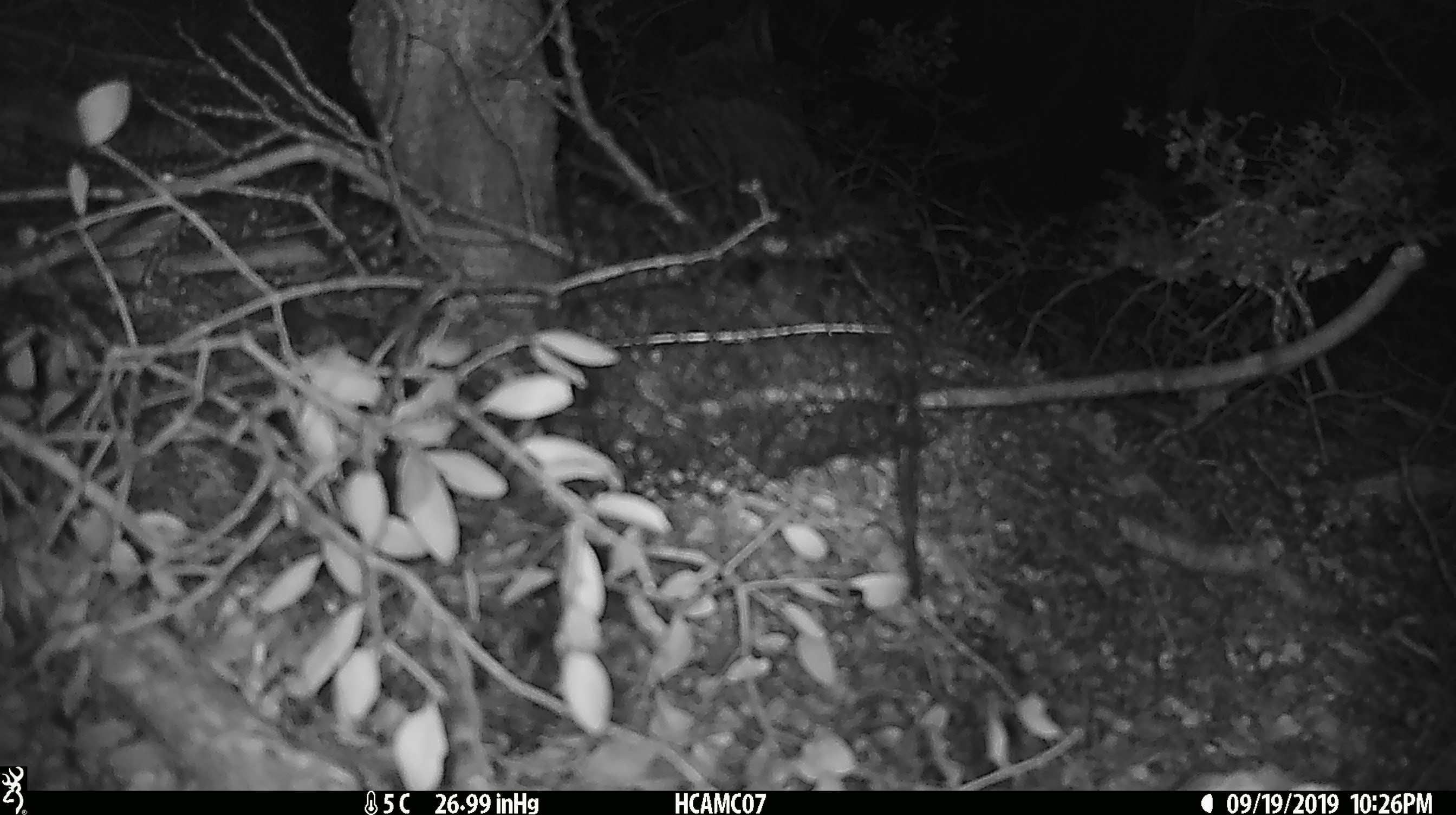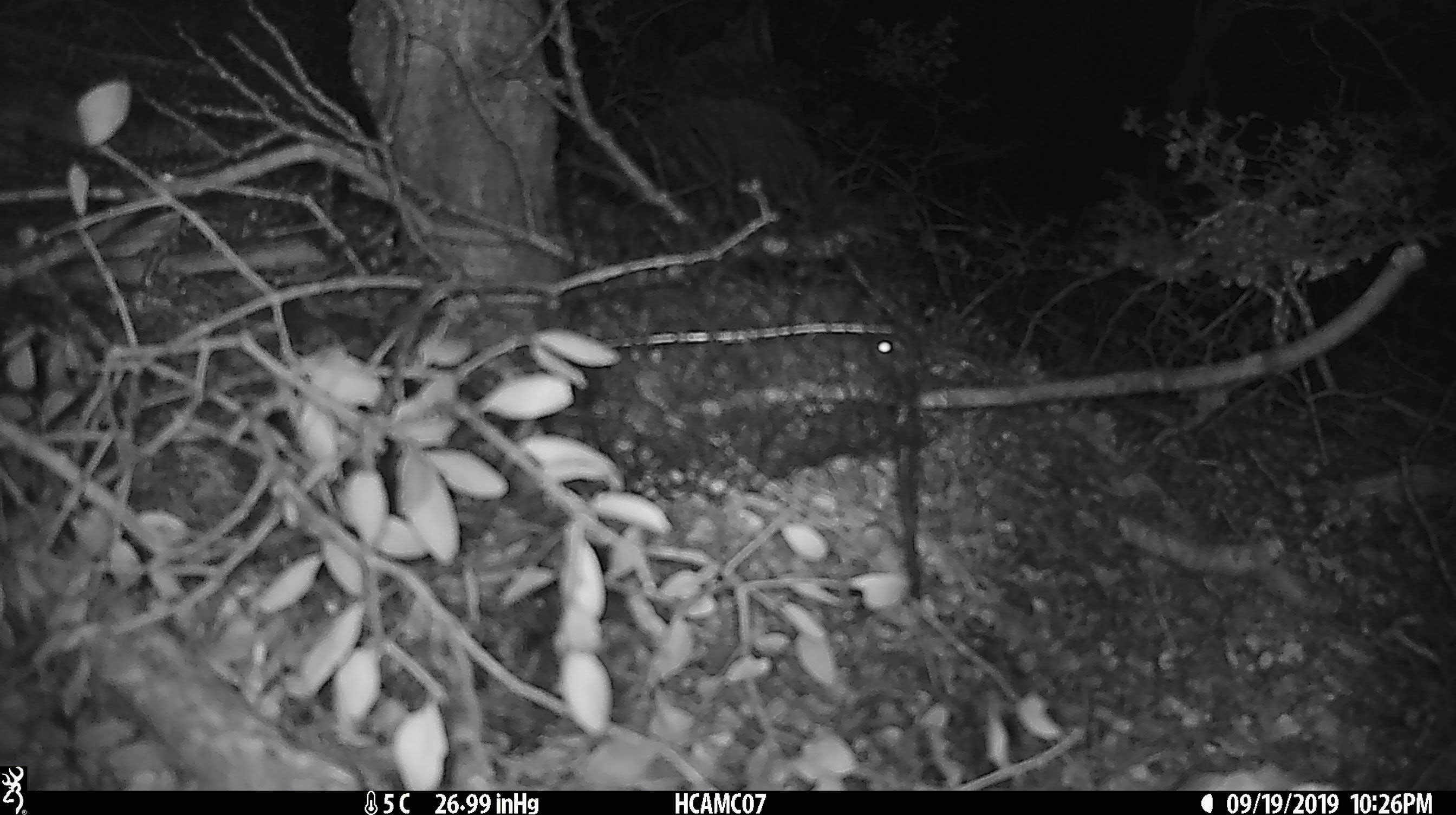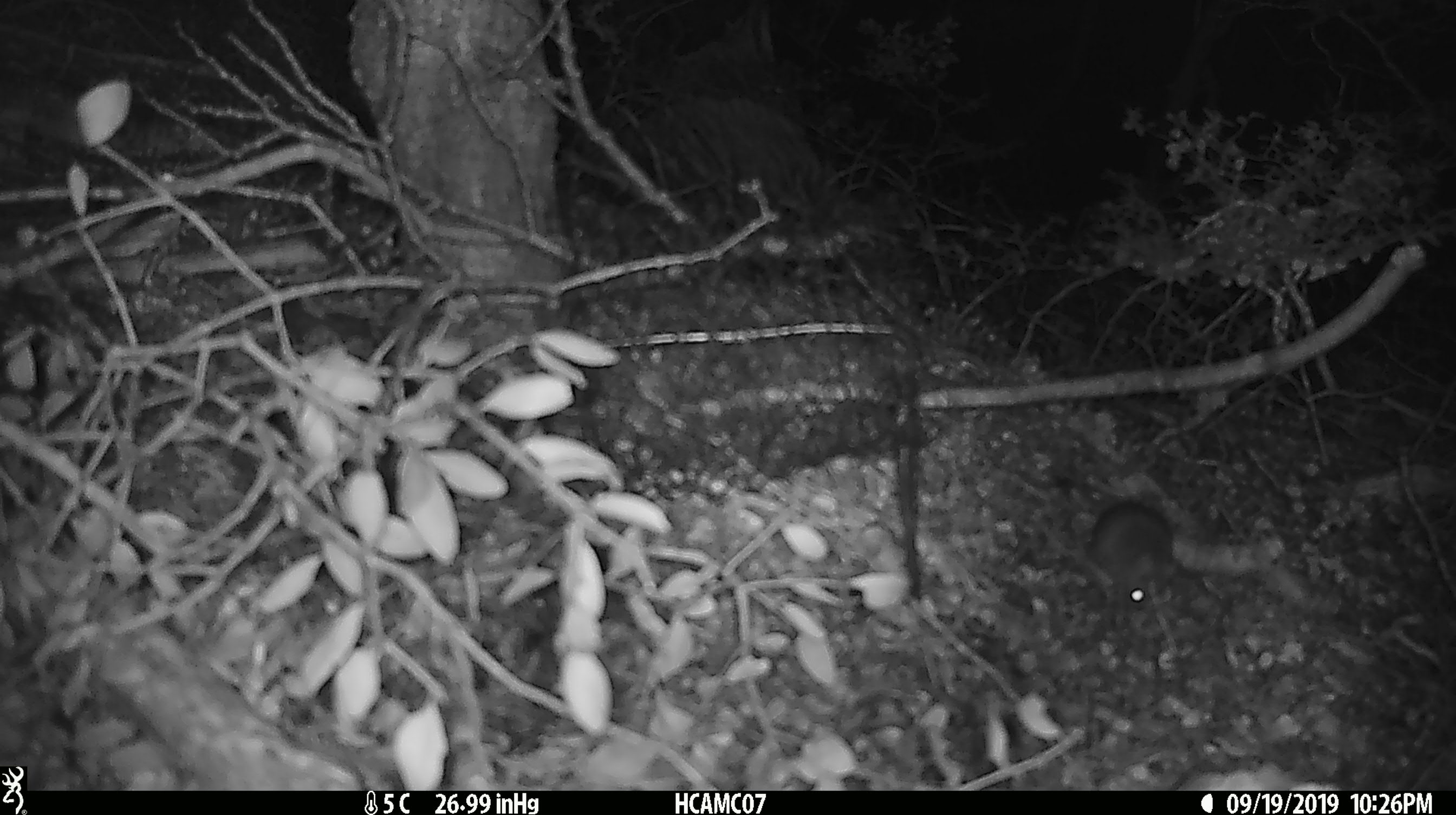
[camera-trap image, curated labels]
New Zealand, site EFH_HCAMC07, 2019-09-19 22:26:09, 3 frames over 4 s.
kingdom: Animalia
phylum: Chordata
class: Mammalia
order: Rodentia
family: Muridae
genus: Mus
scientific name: Mus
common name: mouse